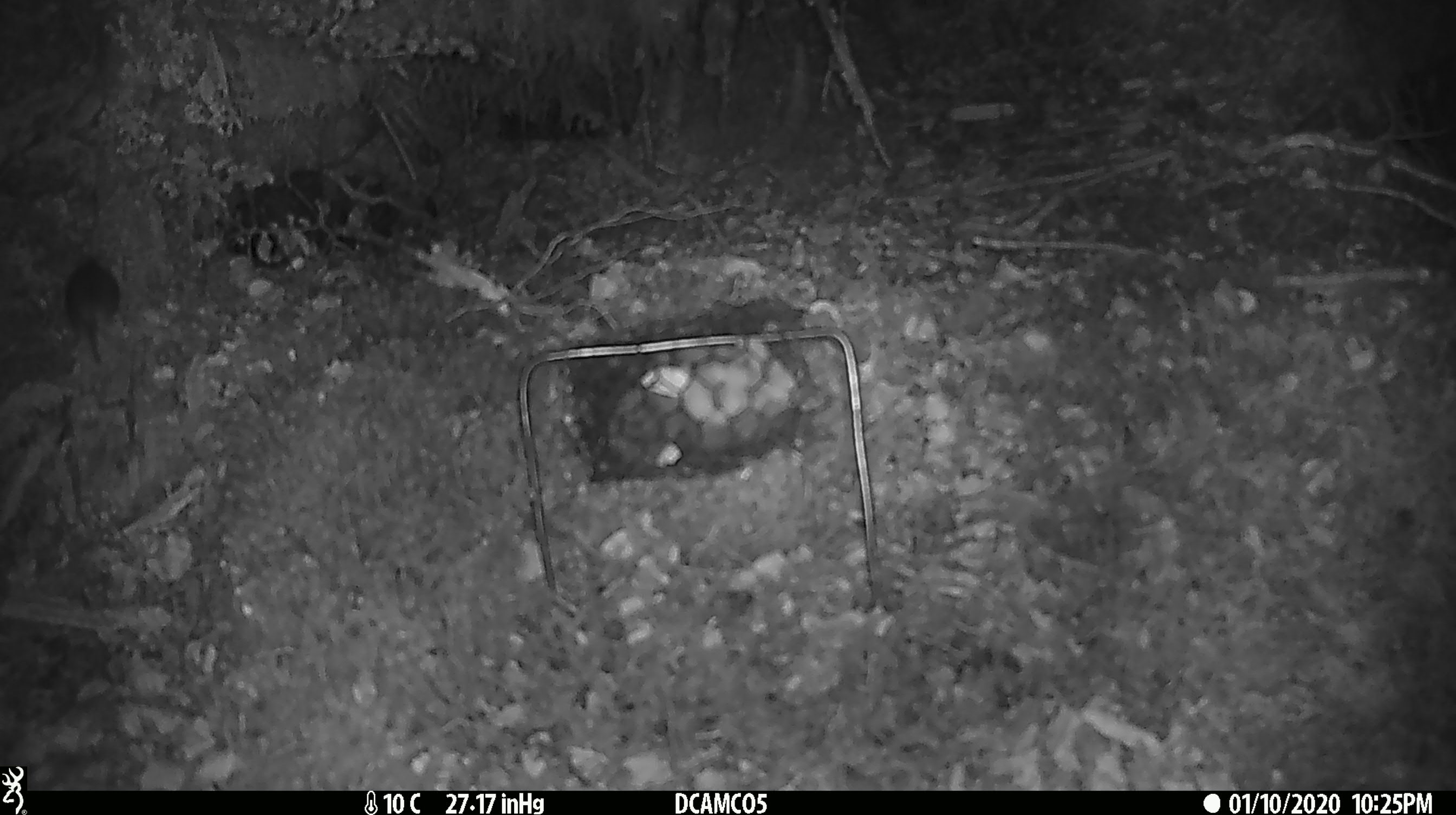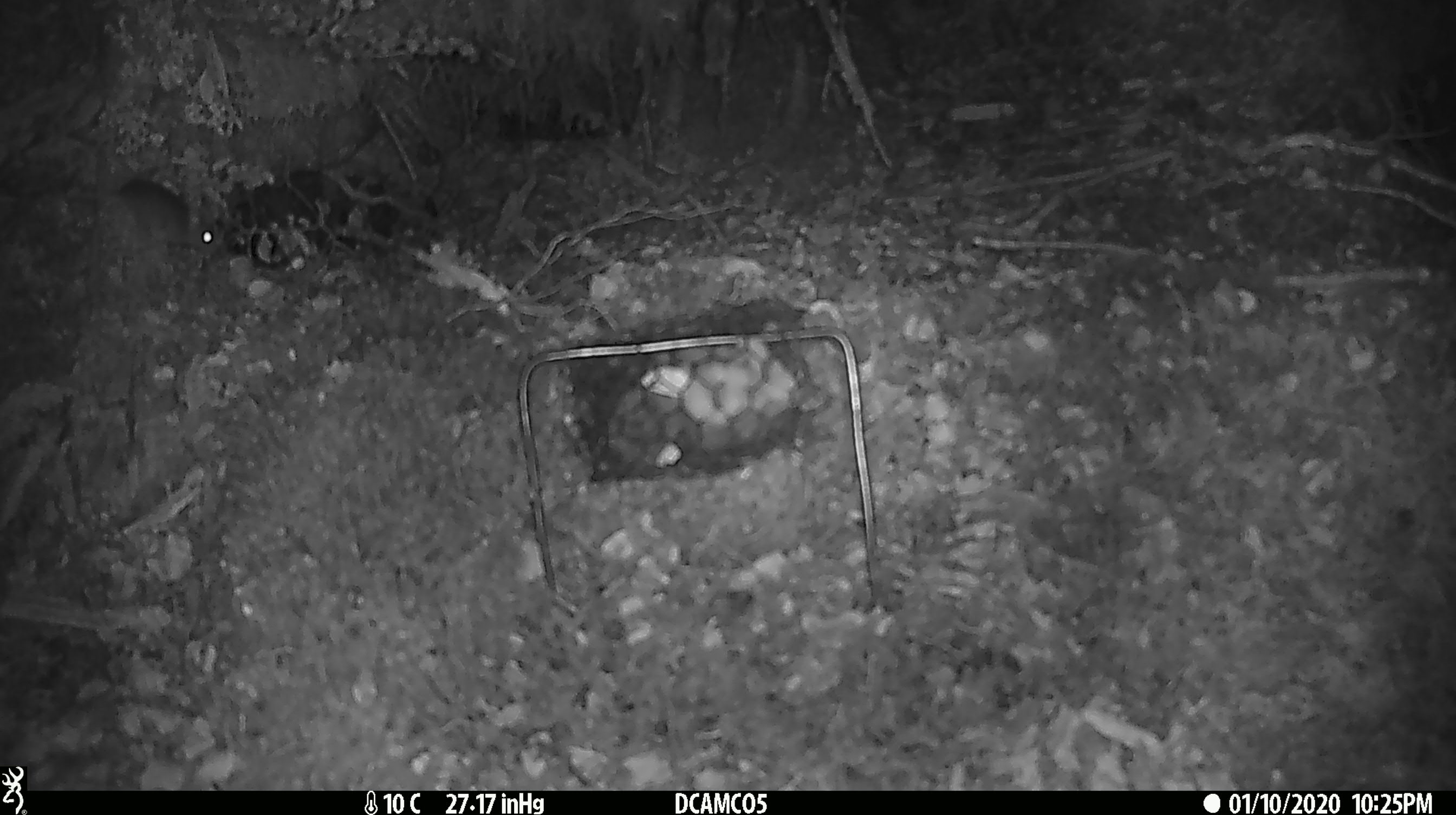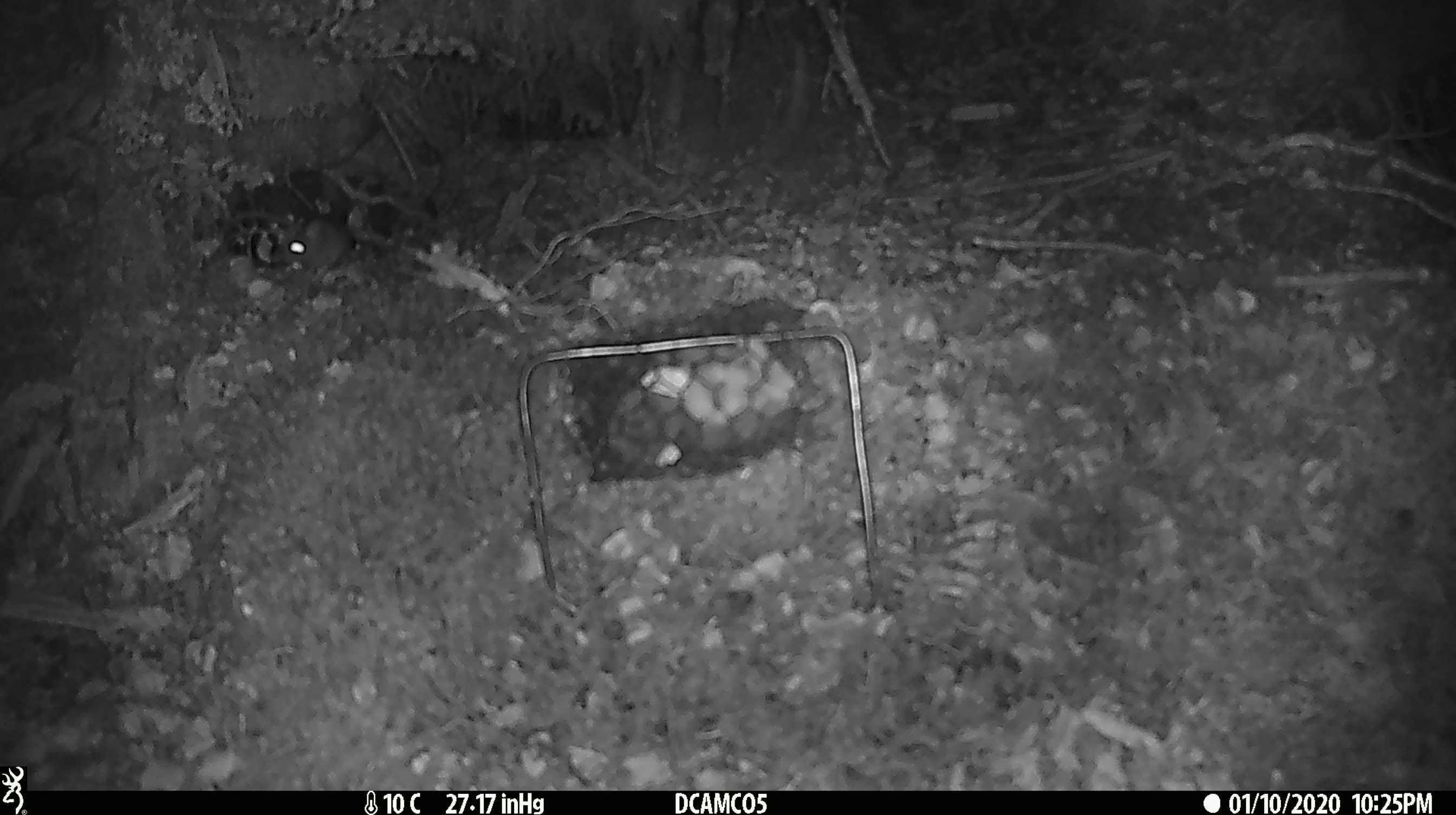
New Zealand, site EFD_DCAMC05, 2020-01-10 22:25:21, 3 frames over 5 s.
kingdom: Animalia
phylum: Chordata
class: Mammalia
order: Rodentia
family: Muridae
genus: Mus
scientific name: Mus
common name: mouse